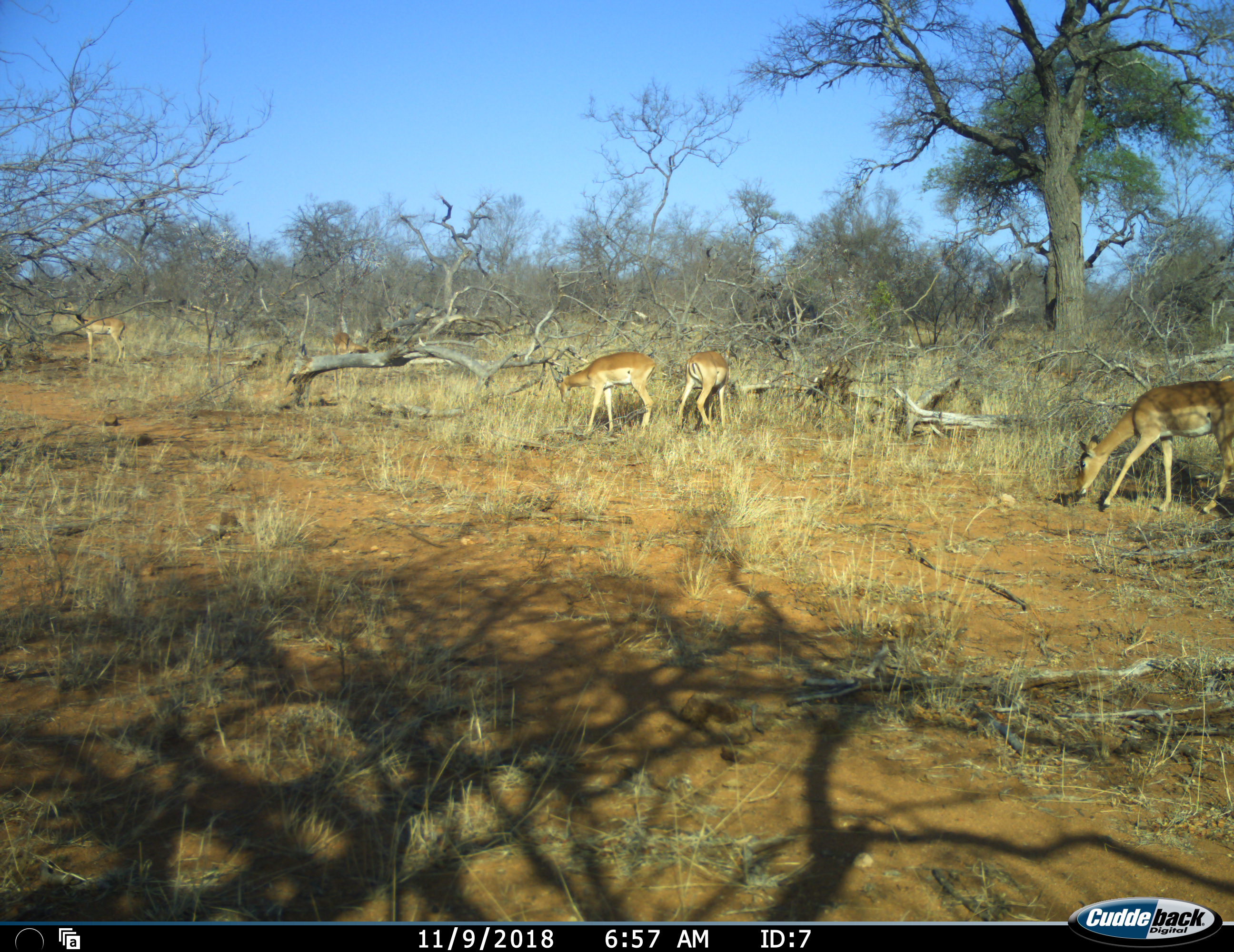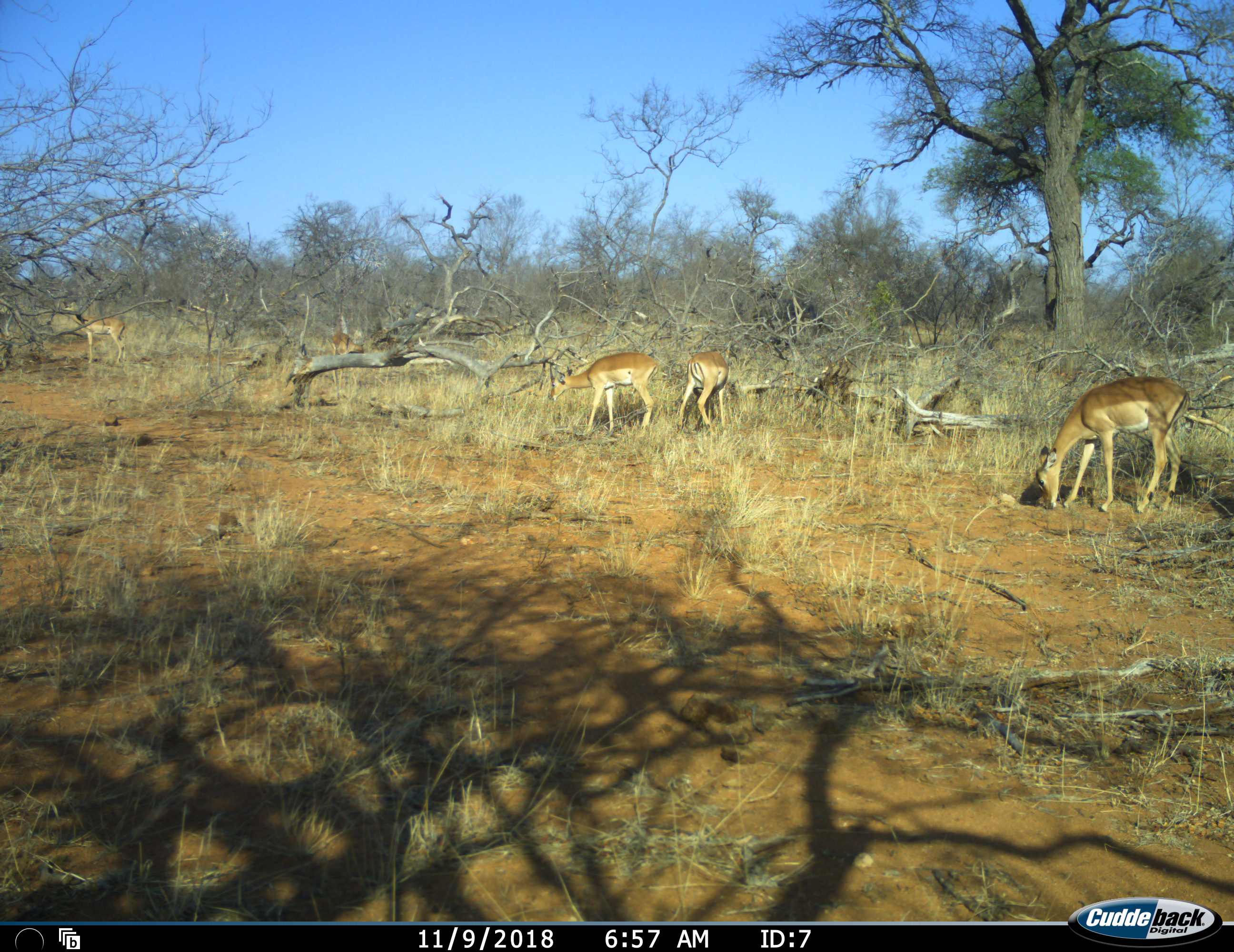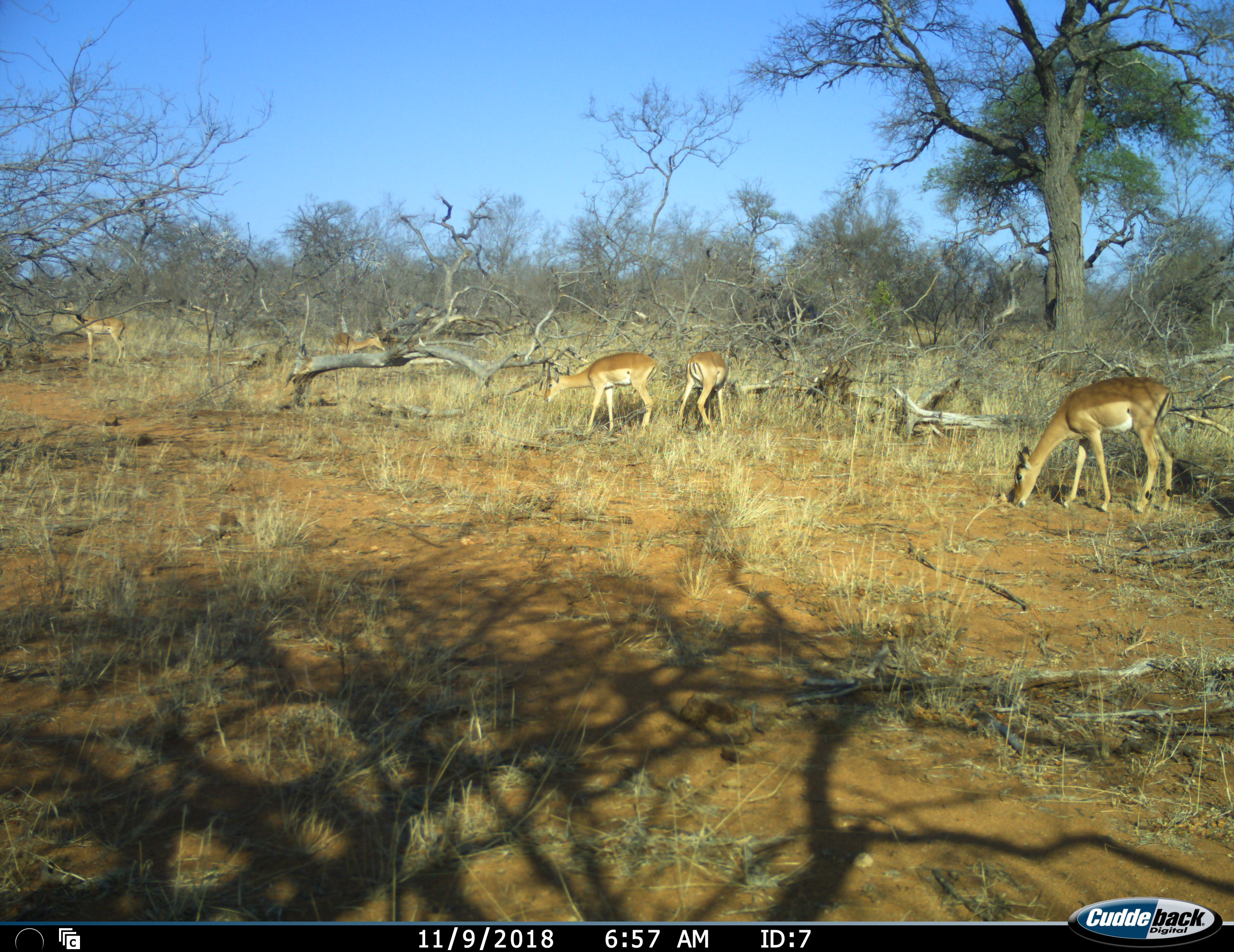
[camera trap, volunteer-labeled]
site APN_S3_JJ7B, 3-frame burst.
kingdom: Animalia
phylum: Chordata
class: Mammalia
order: Artiodactyla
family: Bovidae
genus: Aepyceros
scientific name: Aepyceros melampus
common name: impala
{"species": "impala (Aepyceros melampus)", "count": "5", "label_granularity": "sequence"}